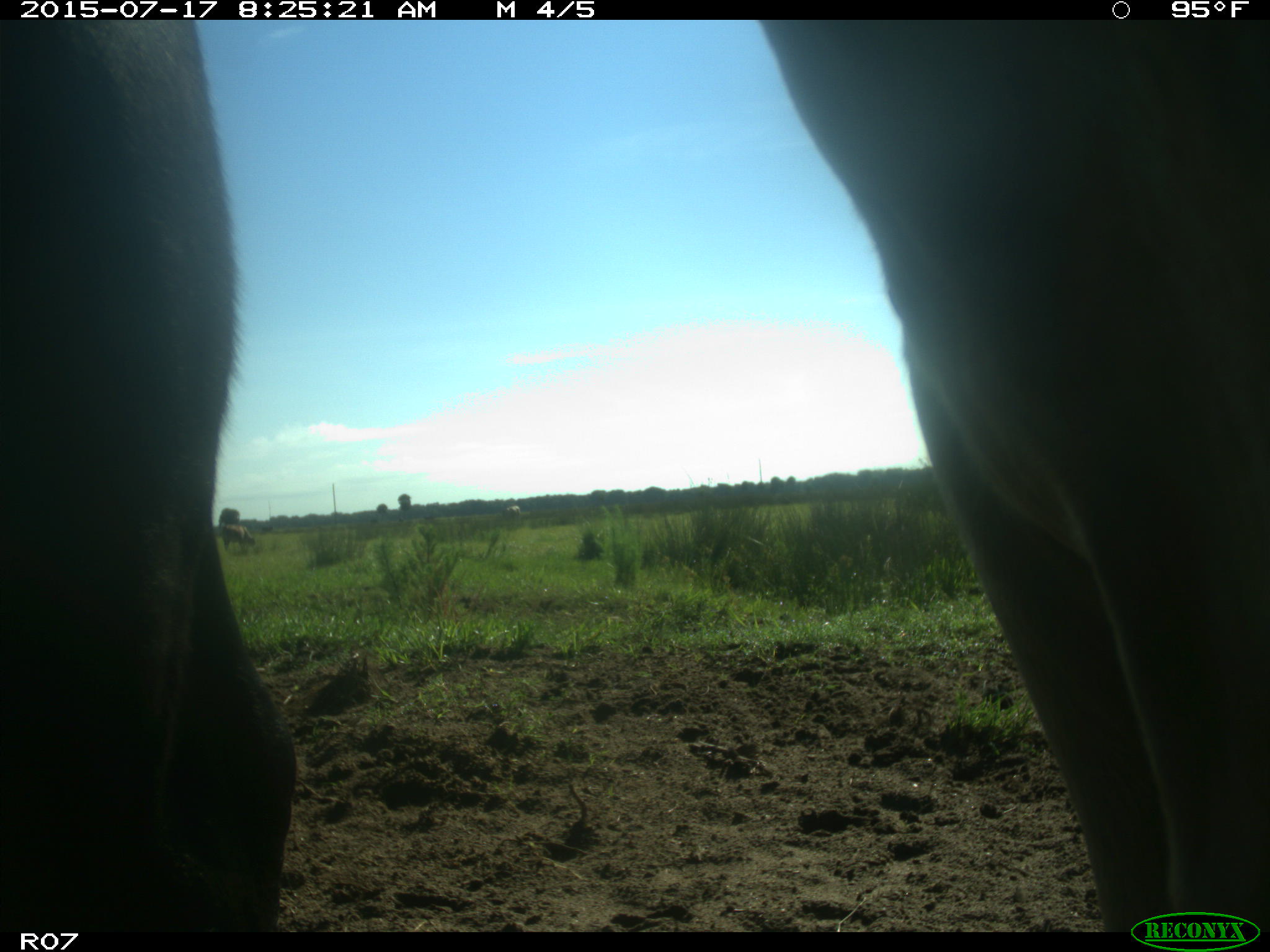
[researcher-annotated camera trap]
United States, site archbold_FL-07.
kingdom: Animalia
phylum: Chordata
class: Mammalia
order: Artiodactyla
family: Bovidae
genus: Bos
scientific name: Bos taurus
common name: domestic cow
Bos taurus (domestic cow).